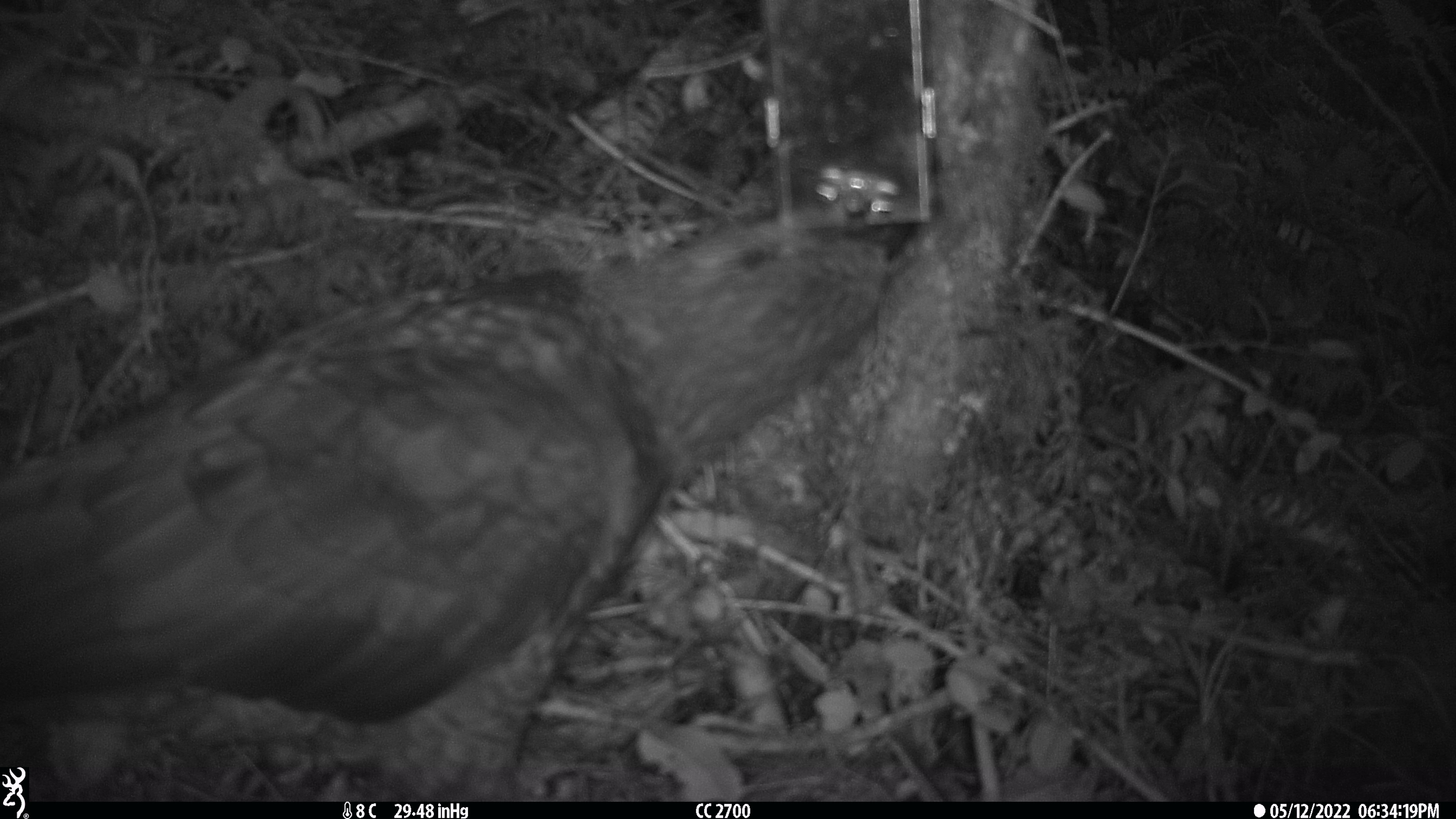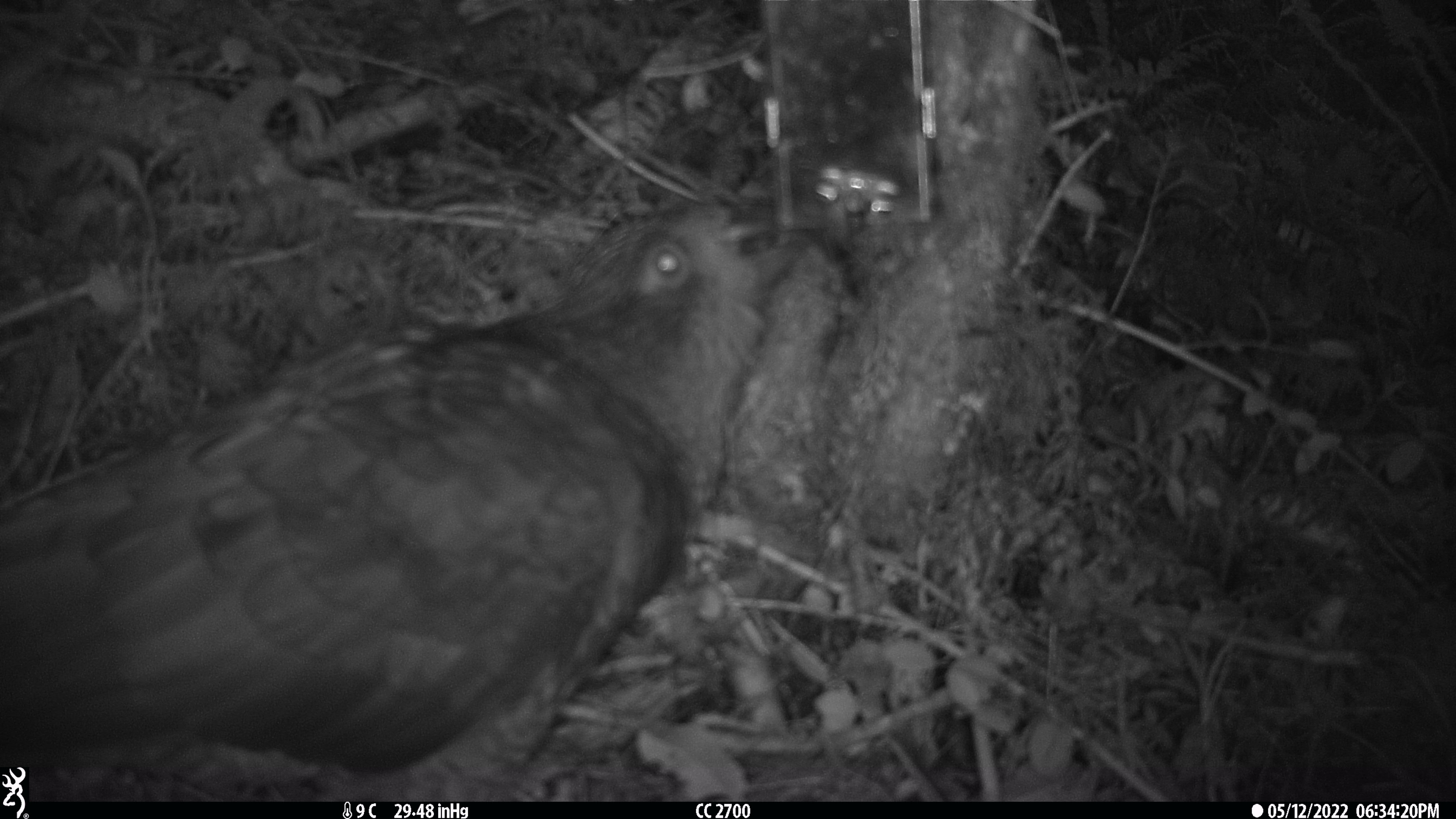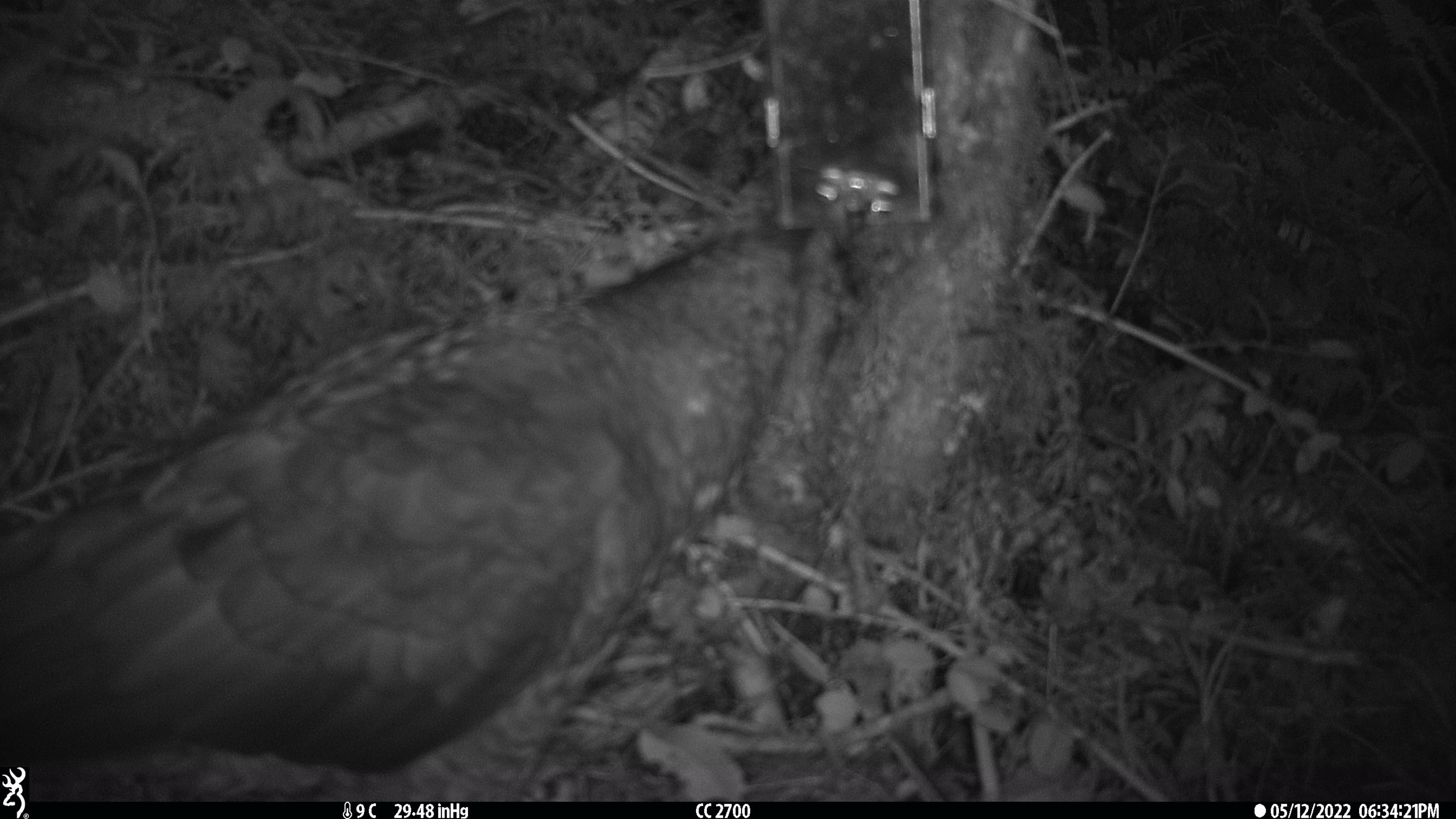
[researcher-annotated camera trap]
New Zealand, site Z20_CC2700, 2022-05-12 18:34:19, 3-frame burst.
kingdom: Animalia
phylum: Chordata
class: Aves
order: Psittaciformes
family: Strigopidae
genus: Nestor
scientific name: Nestor notabilis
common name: kea